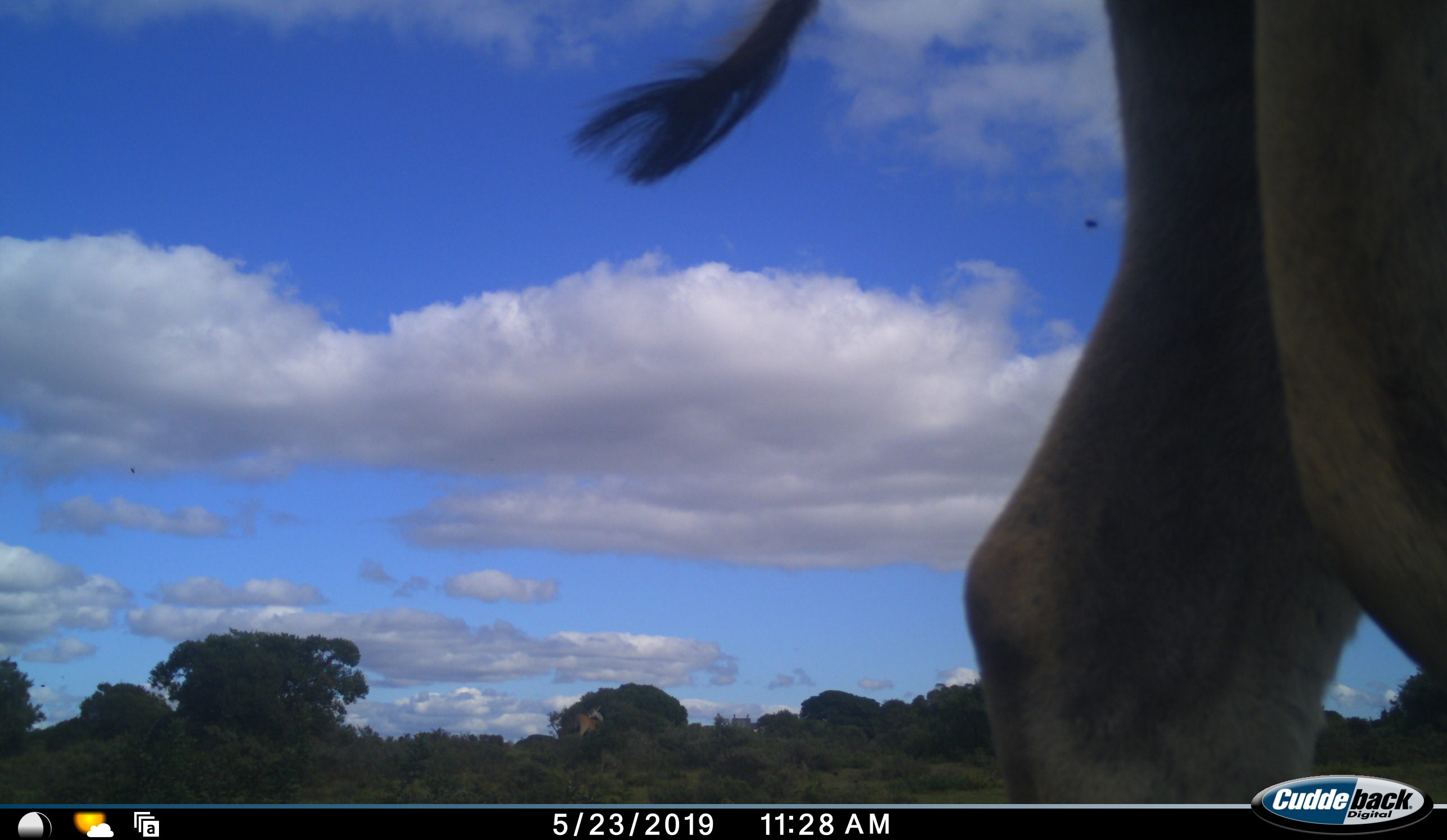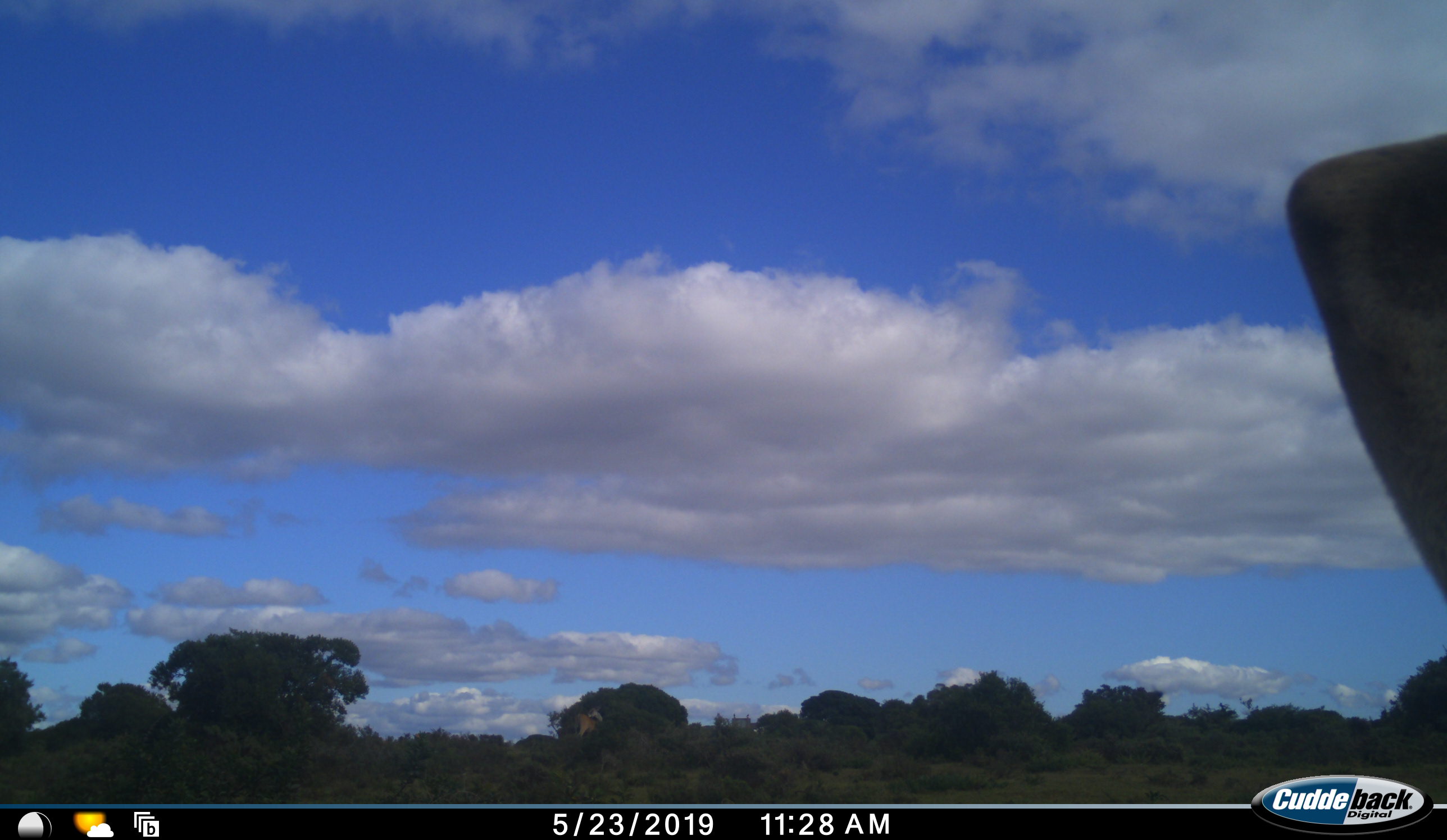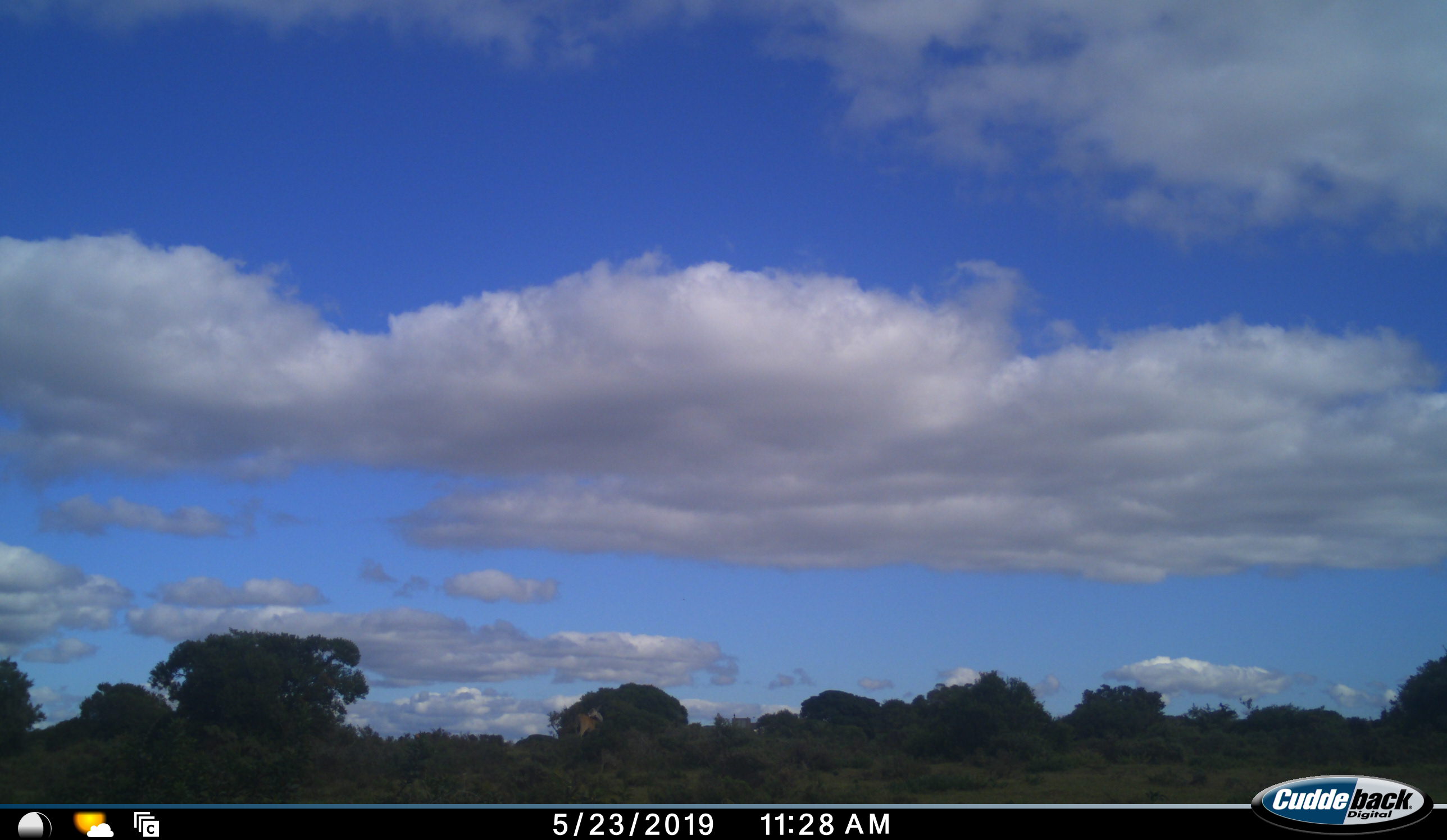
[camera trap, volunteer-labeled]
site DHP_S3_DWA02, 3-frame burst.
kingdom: Animalia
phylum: Chordata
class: Mammalia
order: Artiodactyla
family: Bovidae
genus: Tragelaphus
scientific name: Tragelaphus oryx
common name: eland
Eland (Tragelaphus oryx), count 1. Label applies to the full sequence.